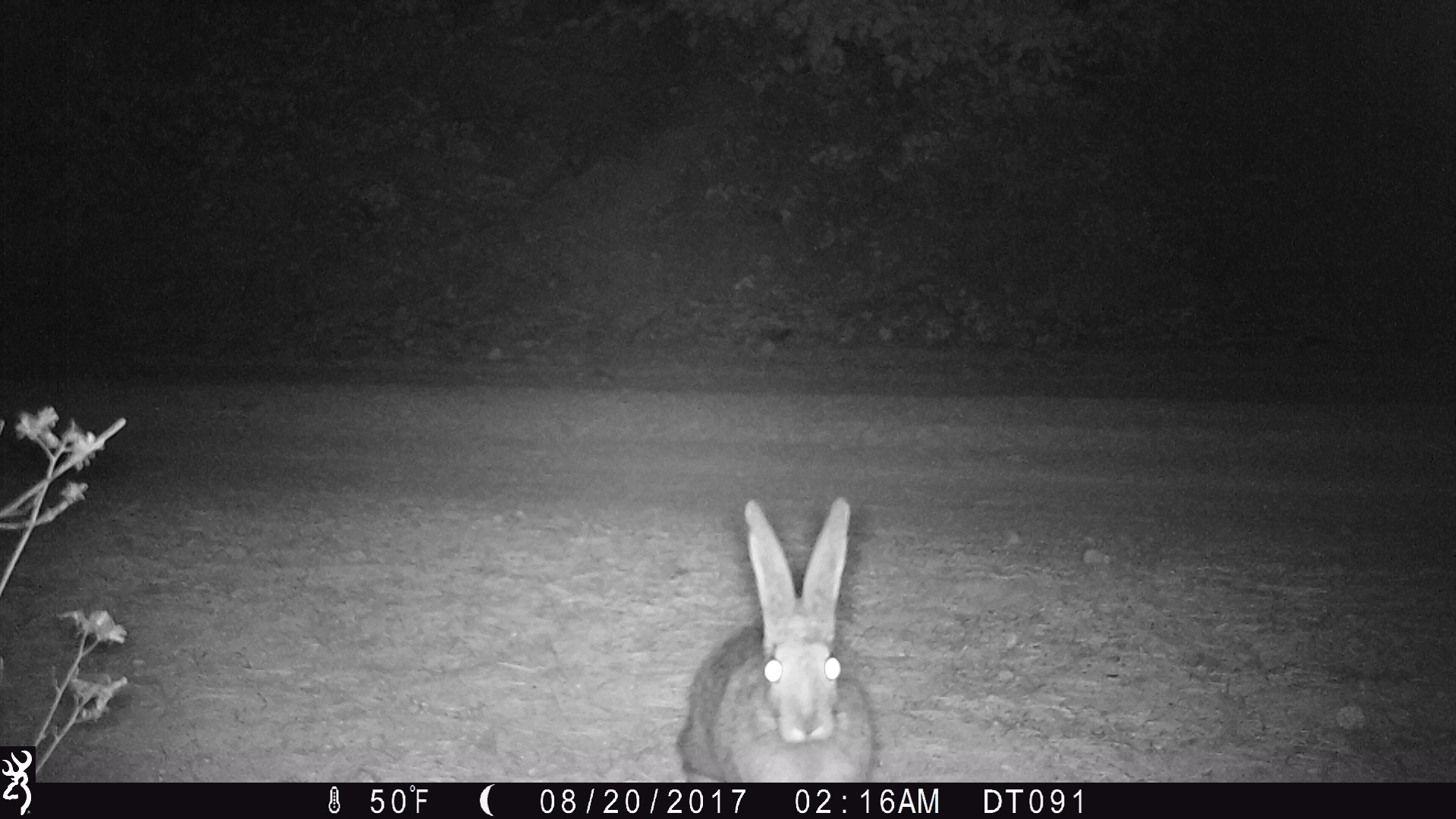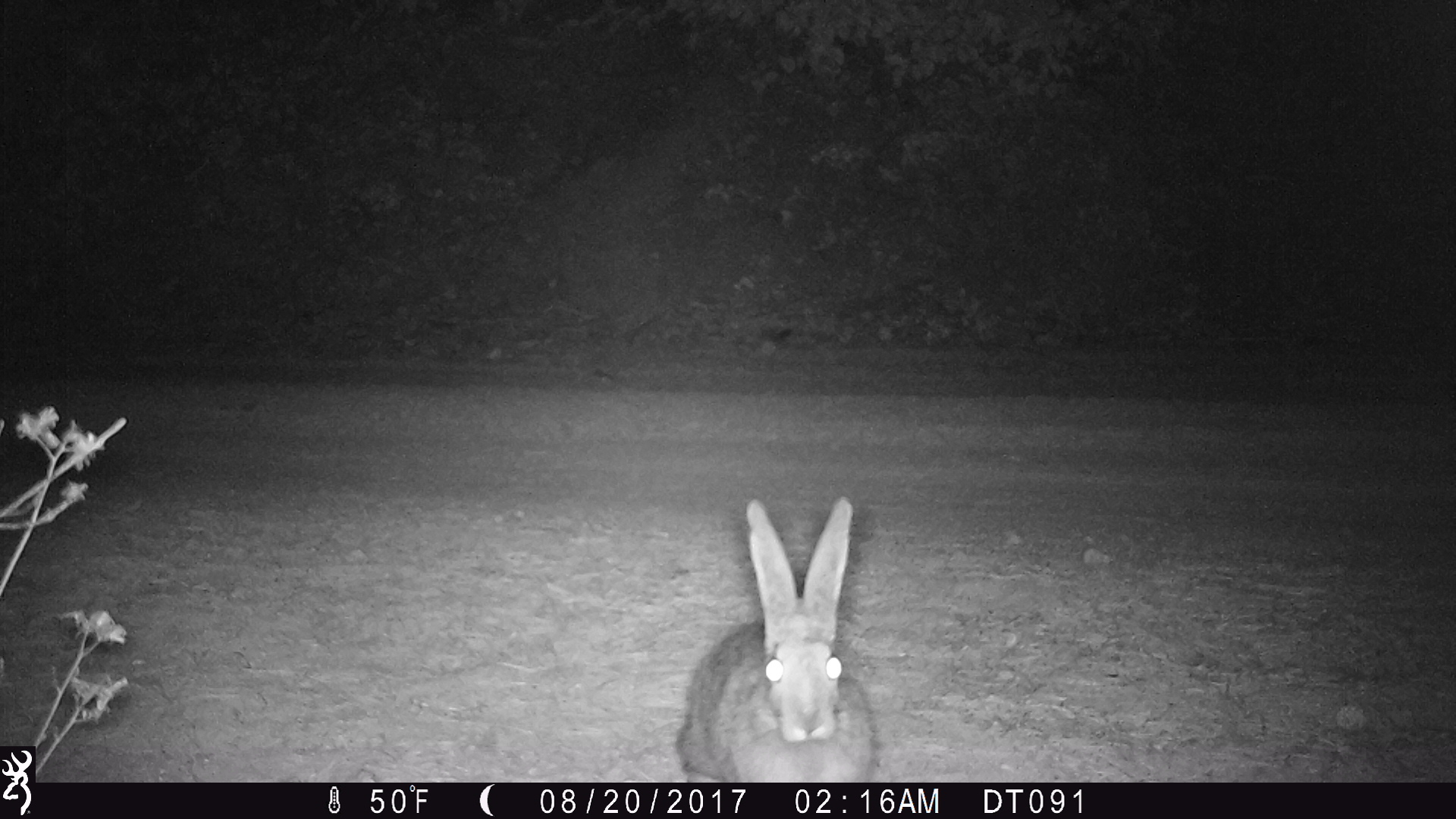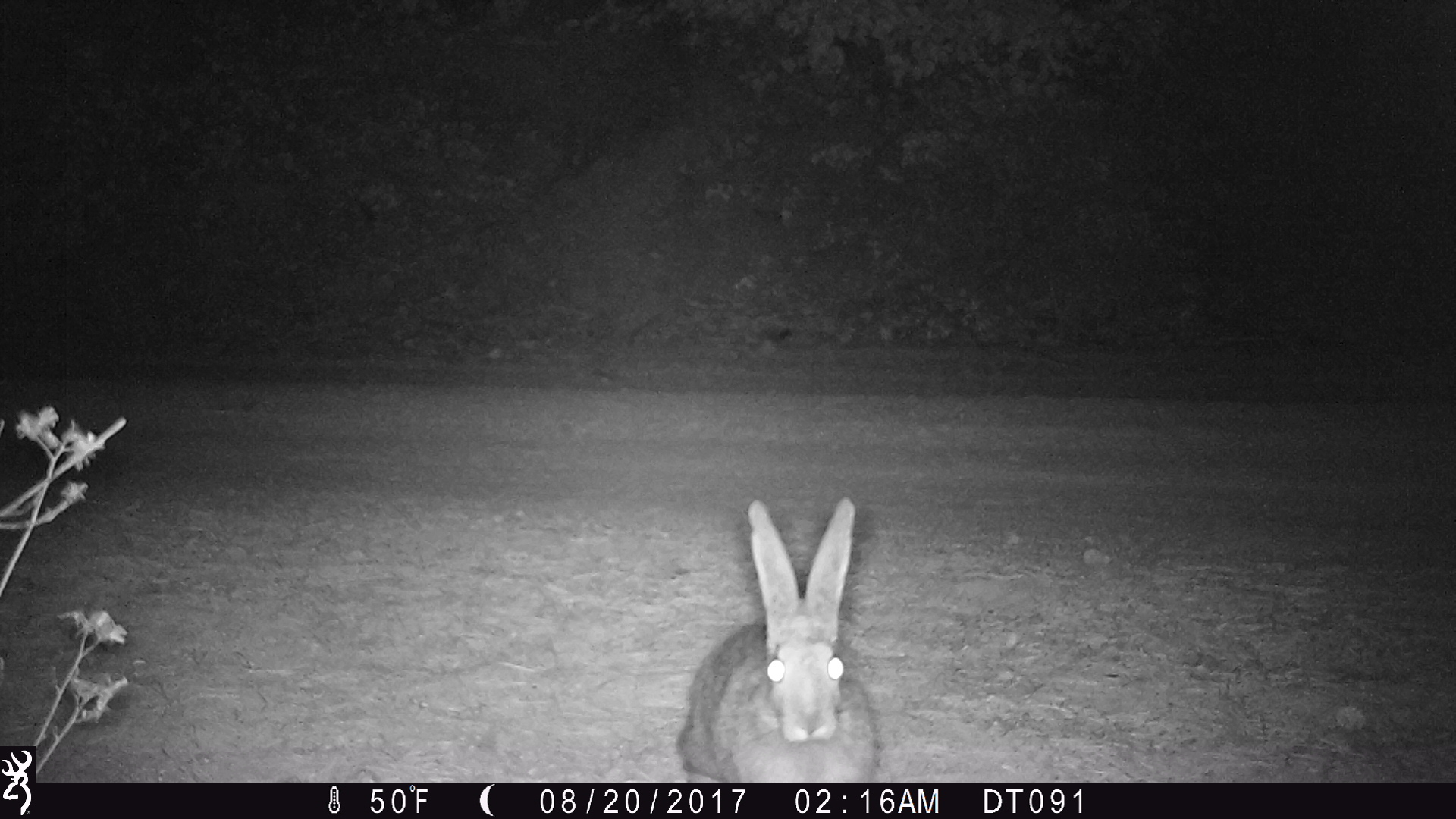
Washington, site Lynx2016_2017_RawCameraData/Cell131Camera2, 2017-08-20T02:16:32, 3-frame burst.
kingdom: Animalia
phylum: Chordata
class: Mammalia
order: Lagomorpha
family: Leporidae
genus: Lepus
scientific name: Lepus americanus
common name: snowshoe hare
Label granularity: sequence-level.